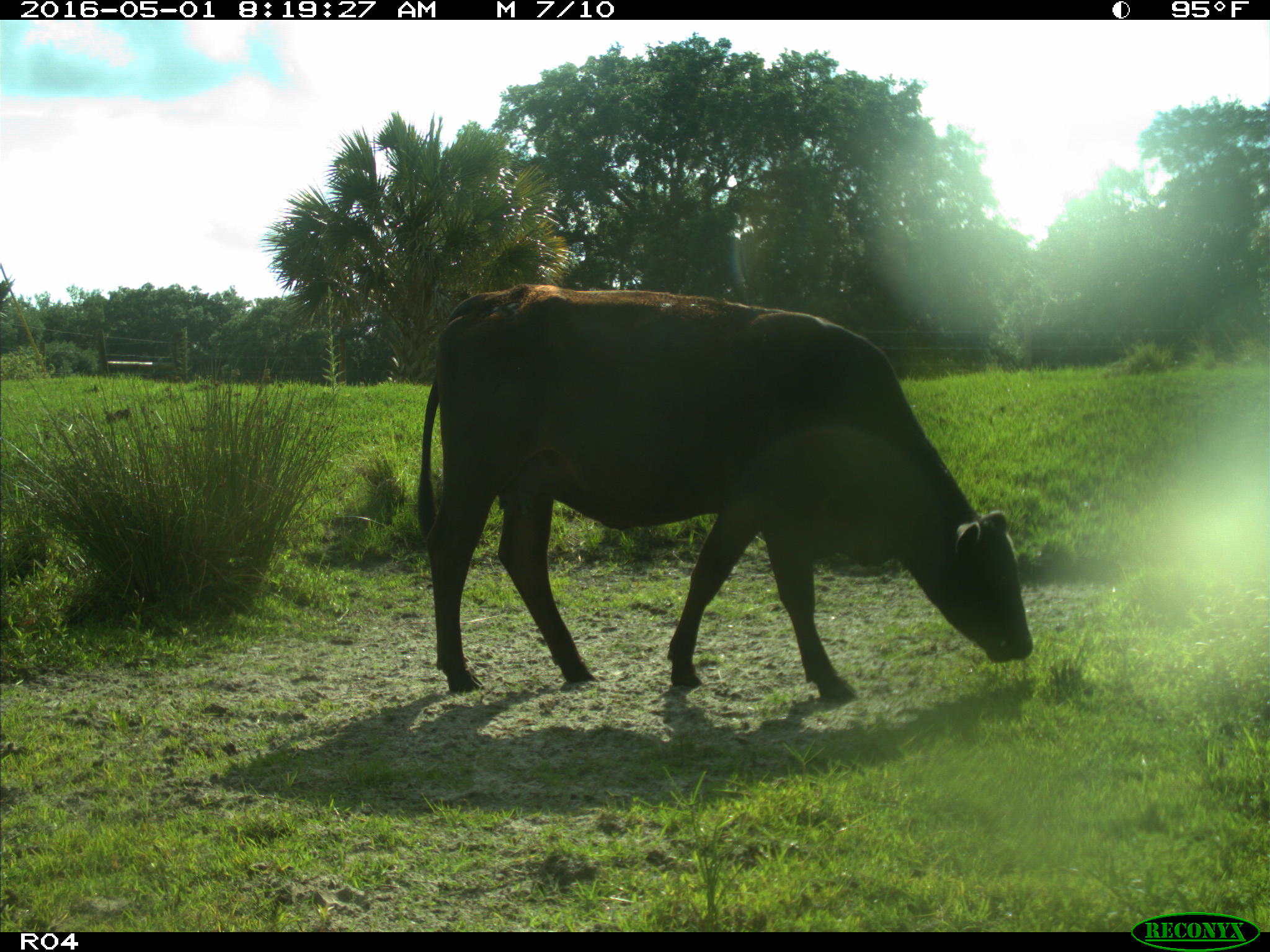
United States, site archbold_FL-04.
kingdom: Animalia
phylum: Chordata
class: Mammalia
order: Artiodactyla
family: Bovidae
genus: Bos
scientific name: Bos taurus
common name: domestic cow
Bos taurus (domestic cow).